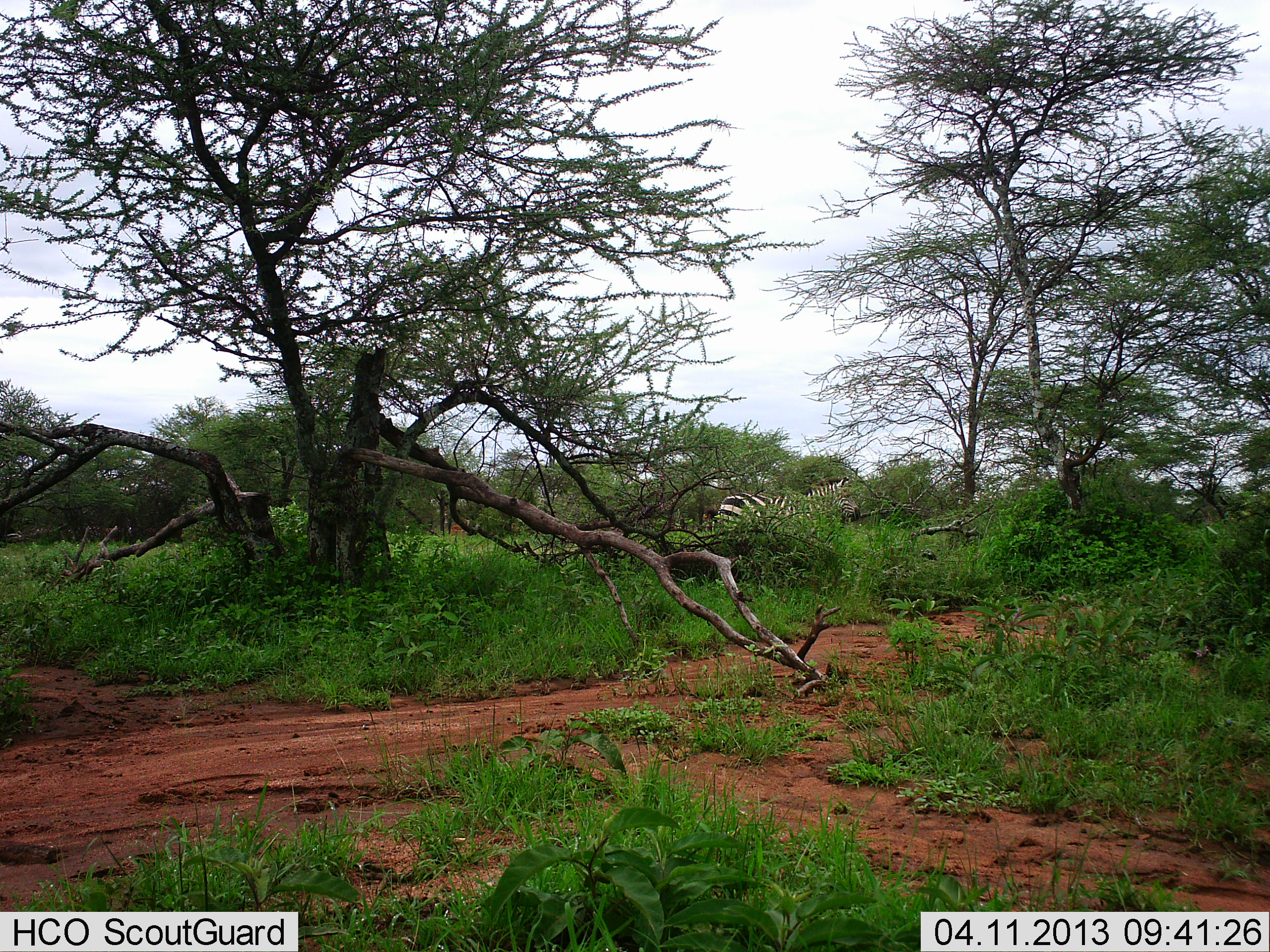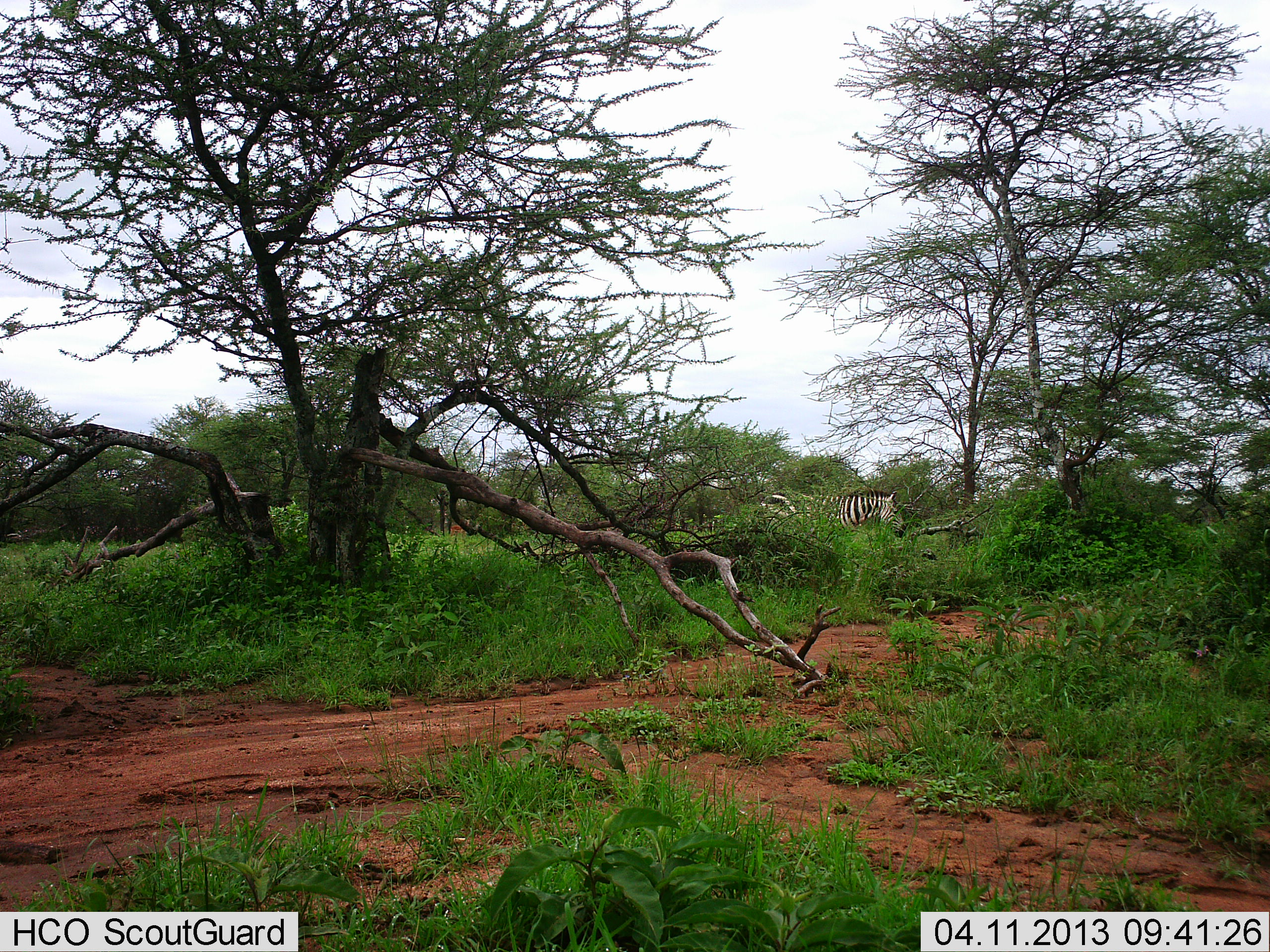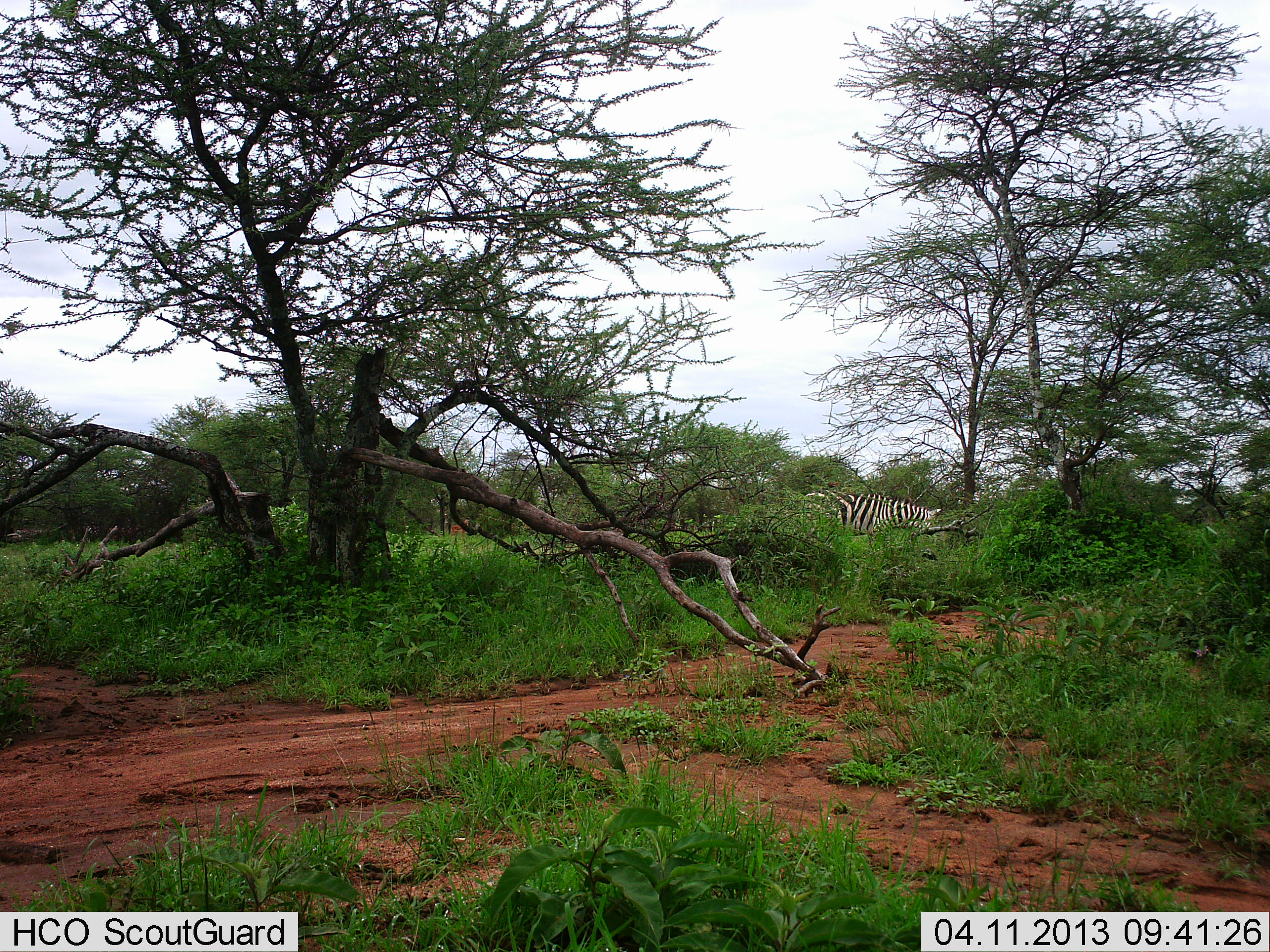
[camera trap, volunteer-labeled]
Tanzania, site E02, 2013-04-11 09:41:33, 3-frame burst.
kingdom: Animalia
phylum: Chordata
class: Mammalia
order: Perissodactyla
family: Equidae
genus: Equus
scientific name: Equus quagga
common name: plains zebra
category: zebra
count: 1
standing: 10%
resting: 0%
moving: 100%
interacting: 0%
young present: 0%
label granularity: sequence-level